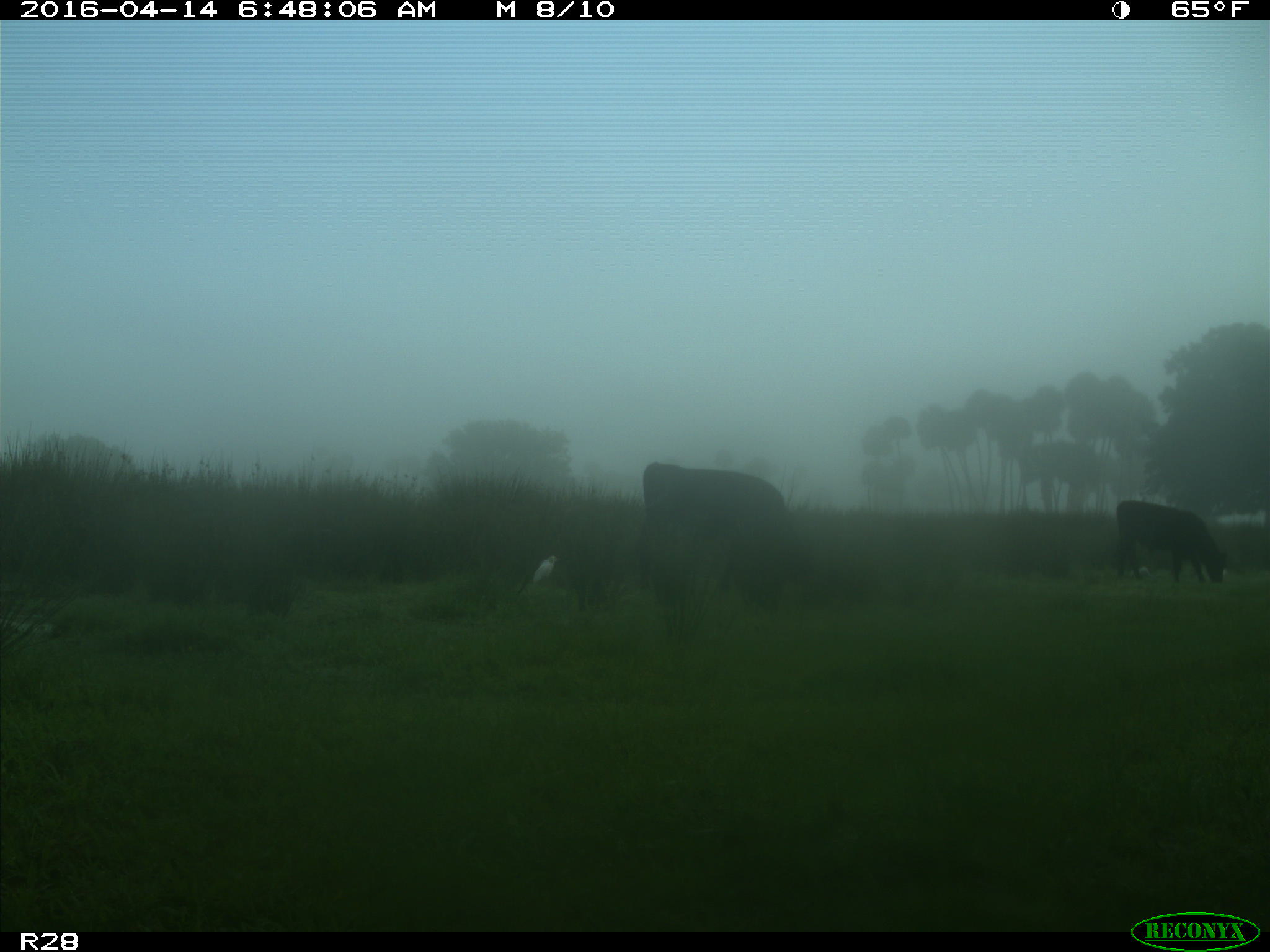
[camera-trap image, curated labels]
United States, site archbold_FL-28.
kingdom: Animalia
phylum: Chordata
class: Mammalia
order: Artiodactyla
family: Bovidae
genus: Bos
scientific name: Bos taurus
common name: domestic cow